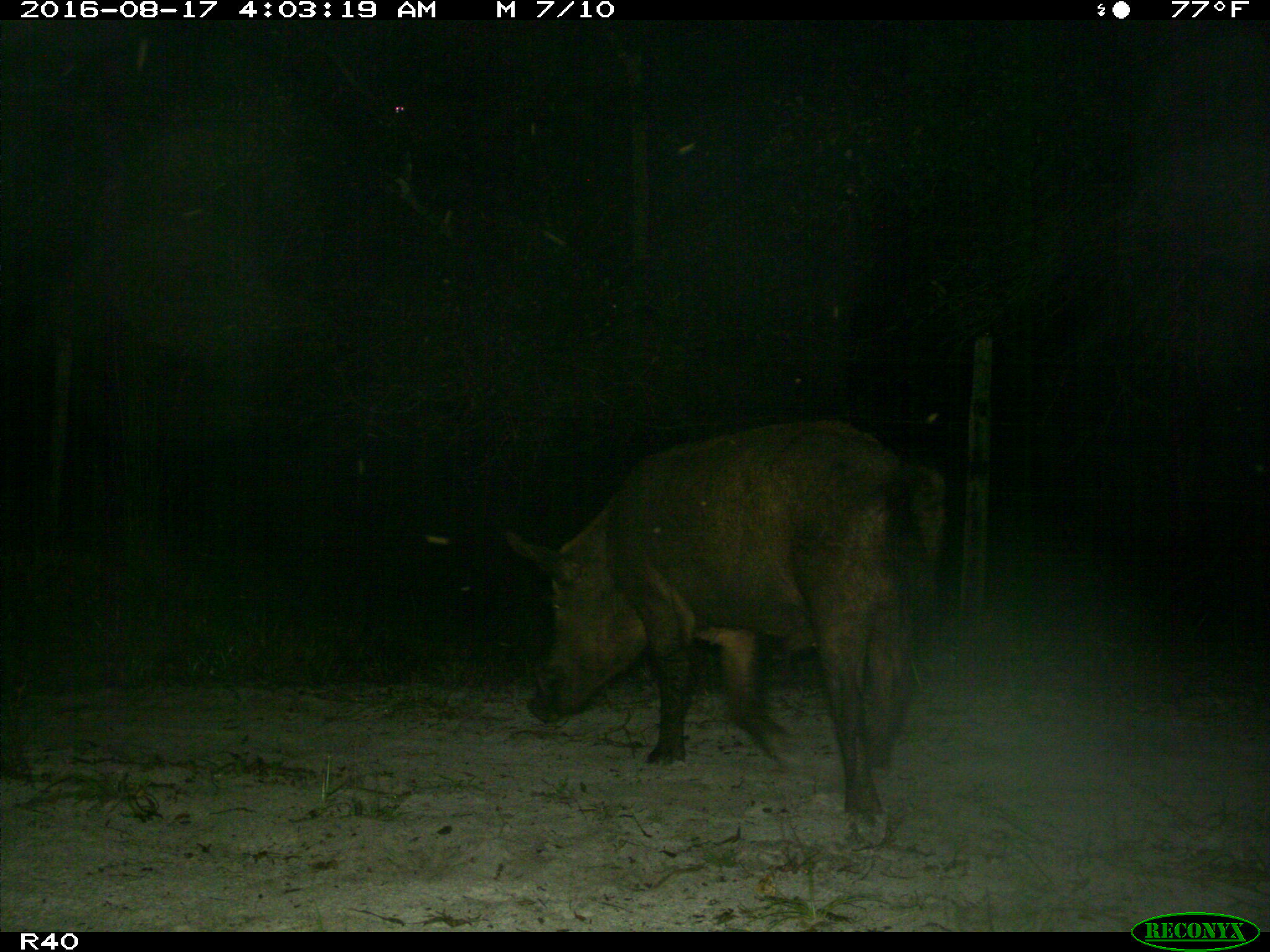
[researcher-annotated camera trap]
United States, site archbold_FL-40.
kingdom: Animalia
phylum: Chordata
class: Mammalia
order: Artiodactyla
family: Suidae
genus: Sus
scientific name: Sus scrofa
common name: wild boar